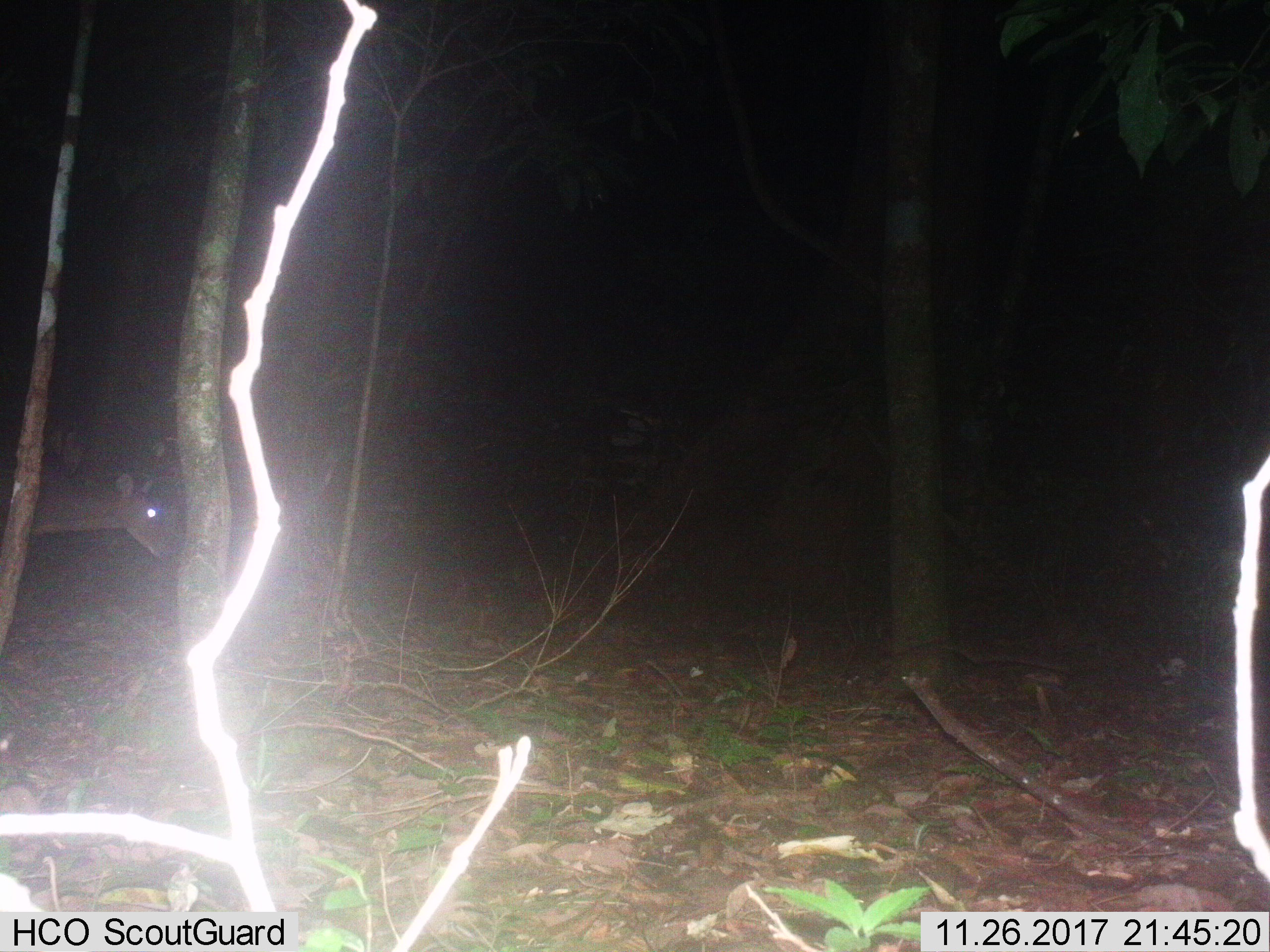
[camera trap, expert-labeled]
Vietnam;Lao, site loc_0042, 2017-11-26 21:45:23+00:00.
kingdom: Animalia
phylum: Chordata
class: Mammalia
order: Artiodactyla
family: Cervidae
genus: Muntiacus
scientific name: Muntiacus vuquangensis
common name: large-antlered muntjac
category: large antlered muntjac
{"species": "large antlered muntjac (large-antlered muntjac) (Muntiacus vuquangensis)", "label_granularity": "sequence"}